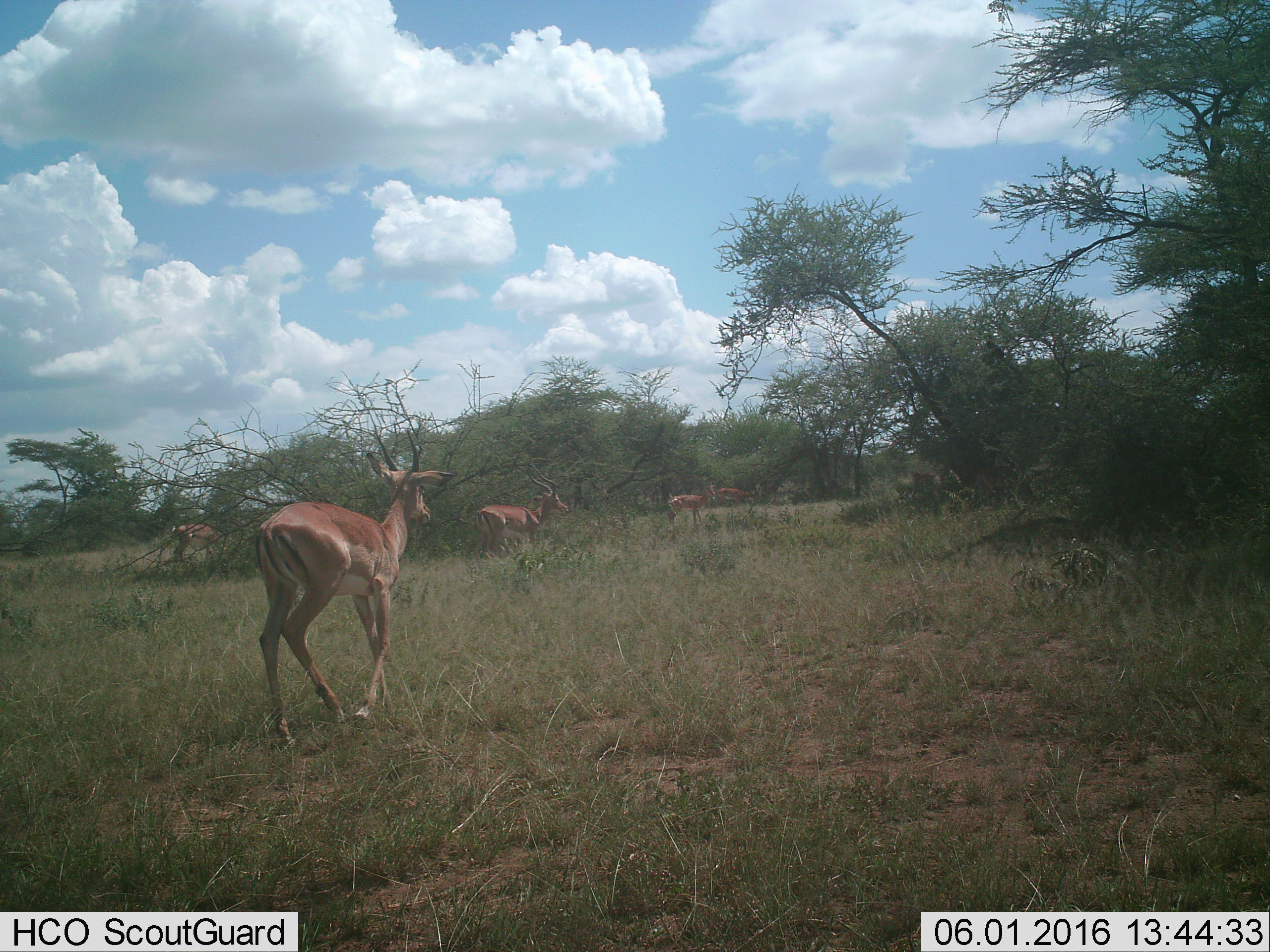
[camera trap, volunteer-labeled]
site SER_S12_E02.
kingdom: Animalia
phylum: Chordata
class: Mammalia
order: Artiodactyla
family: Bovidae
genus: Aepyceros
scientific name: Aepyceros melampus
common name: impala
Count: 5.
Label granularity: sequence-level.